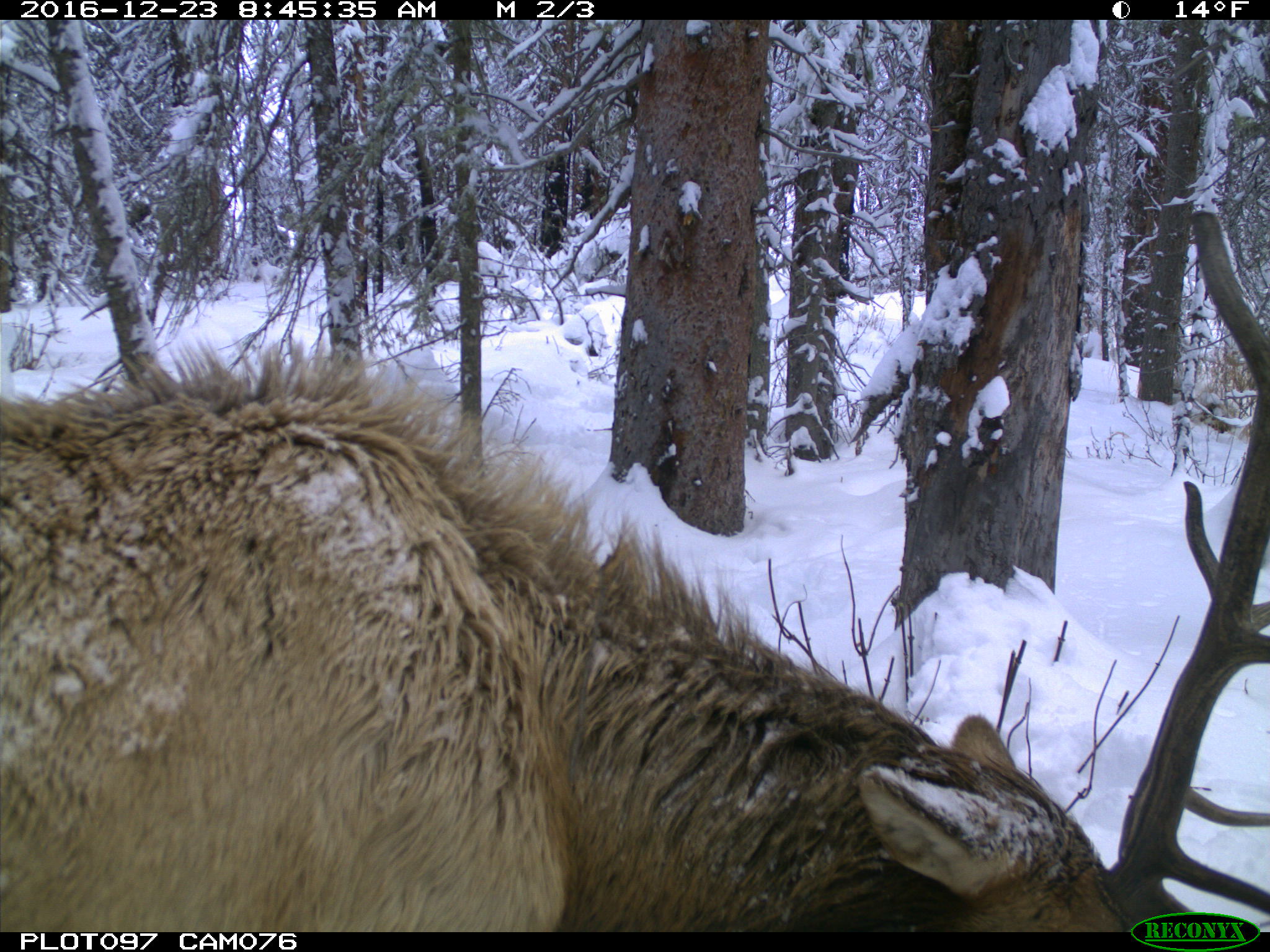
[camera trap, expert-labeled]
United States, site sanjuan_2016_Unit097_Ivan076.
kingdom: Animalia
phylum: Chordata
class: Mammalia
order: Artiodactyla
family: Cervidae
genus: Cervus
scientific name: Cervus elaphus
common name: red deer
Cervus elaphus (red deer).